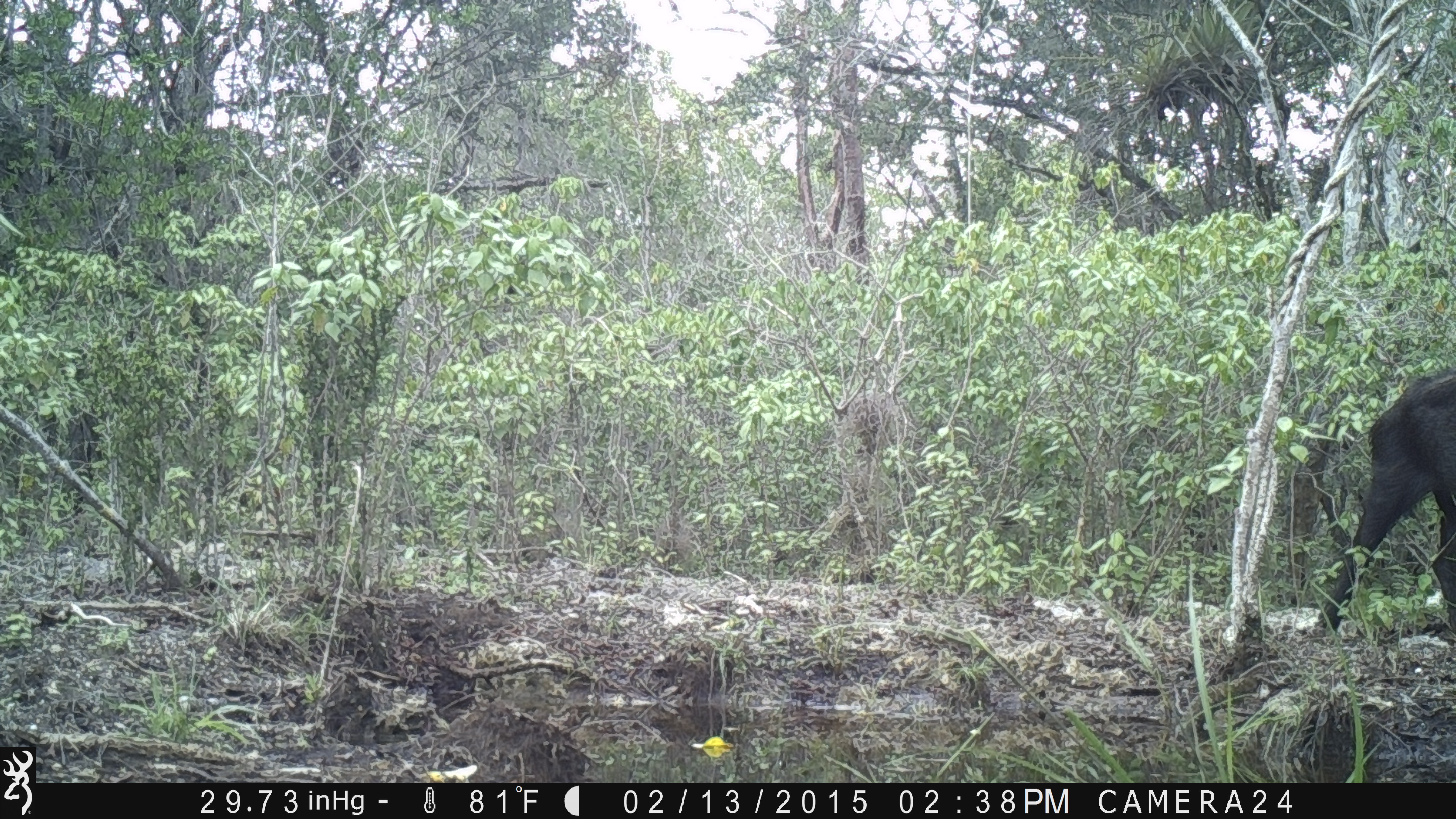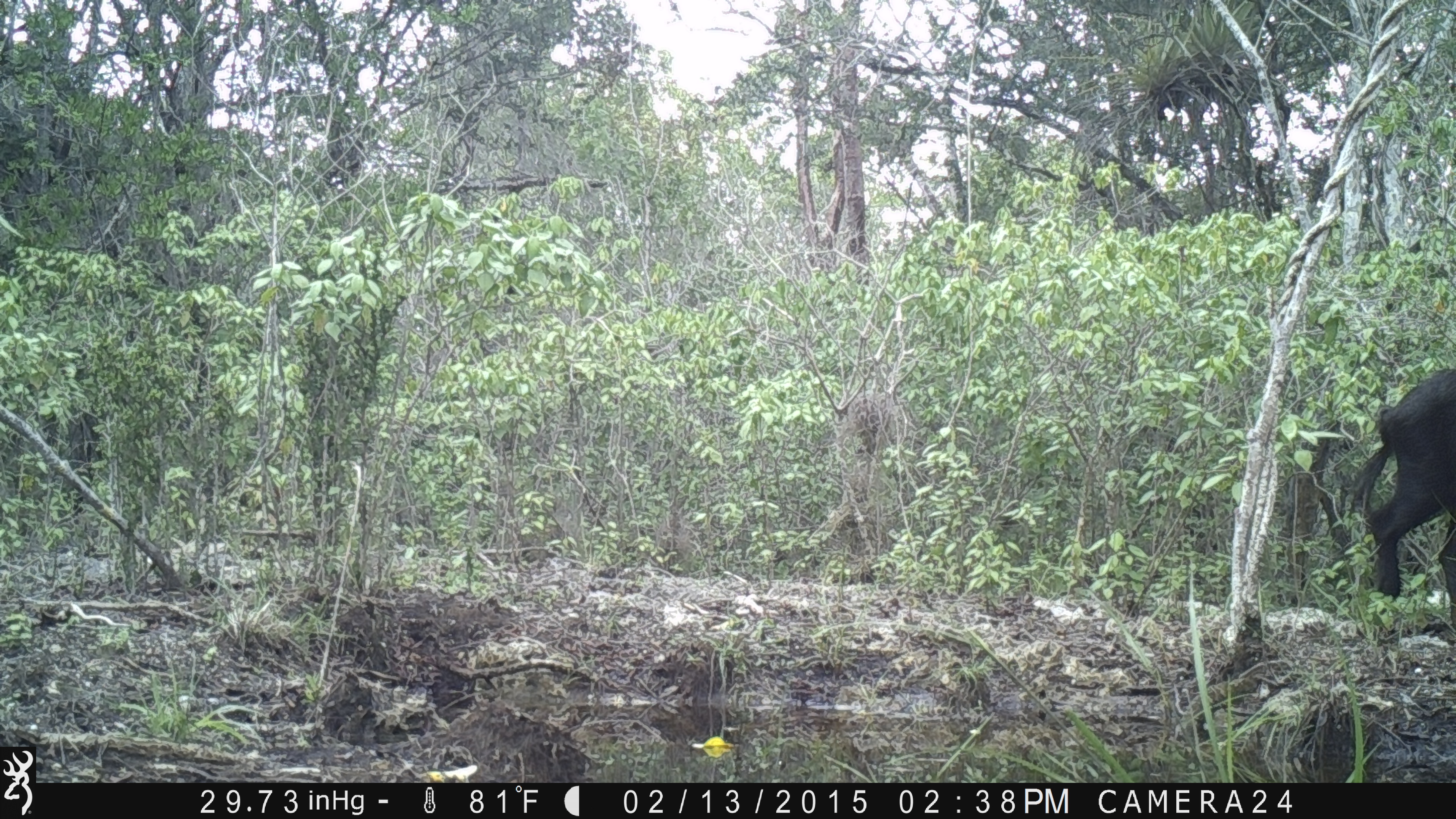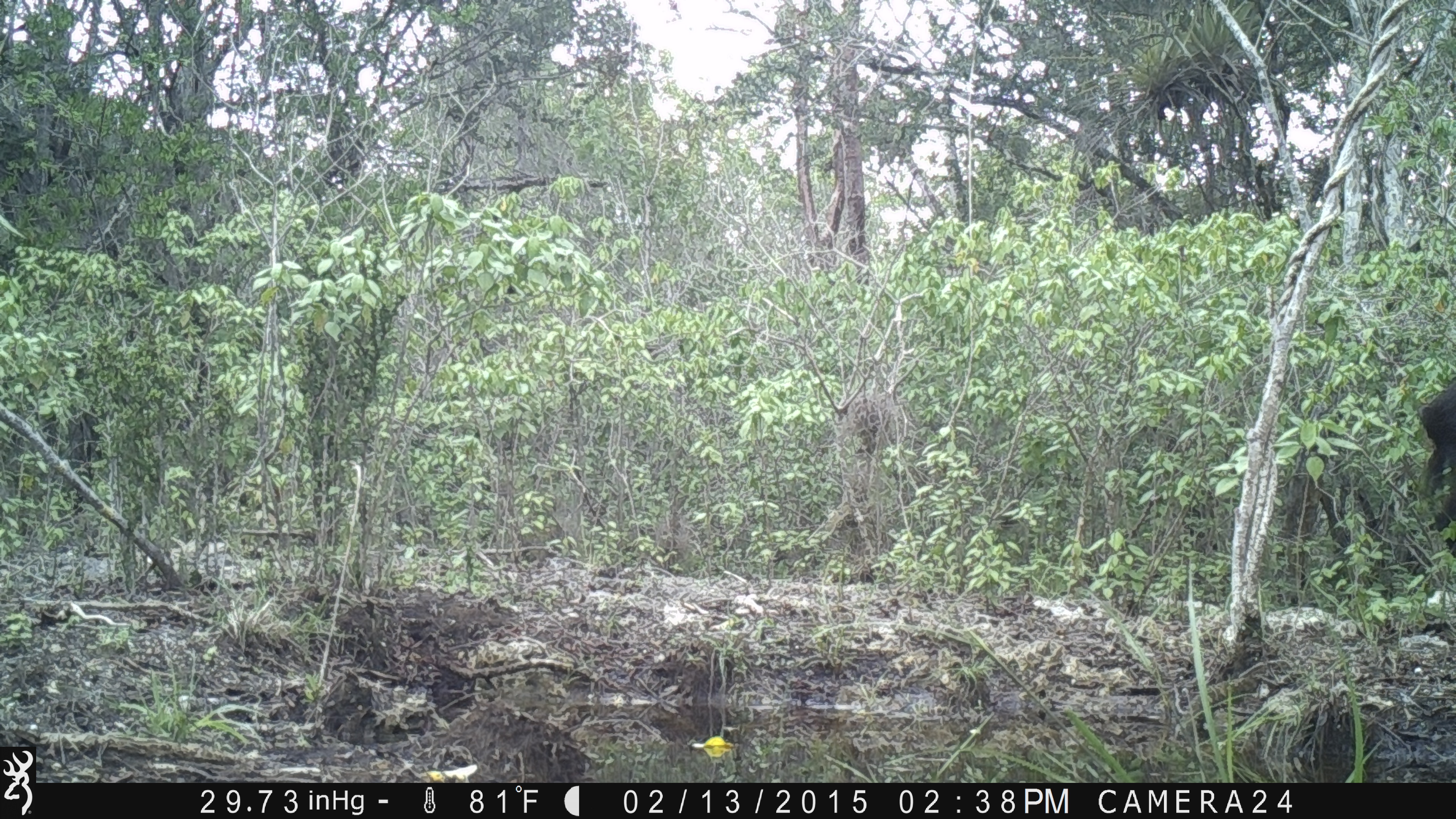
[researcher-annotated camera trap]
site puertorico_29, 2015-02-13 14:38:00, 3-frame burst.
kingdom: Animalia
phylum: Chordata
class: Mammalia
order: Artiodactyla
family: Bovidae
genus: Capra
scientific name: Capra hircus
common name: goat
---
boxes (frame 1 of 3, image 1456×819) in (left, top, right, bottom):
goat: (1320, 367, 1455, 643)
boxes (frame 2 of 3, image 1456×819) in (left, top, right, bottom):
goat: (1342, 366, 1455, 629)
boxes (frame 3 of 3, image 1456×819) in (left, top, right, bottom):
goat: (1415, 368, 1456, 561)